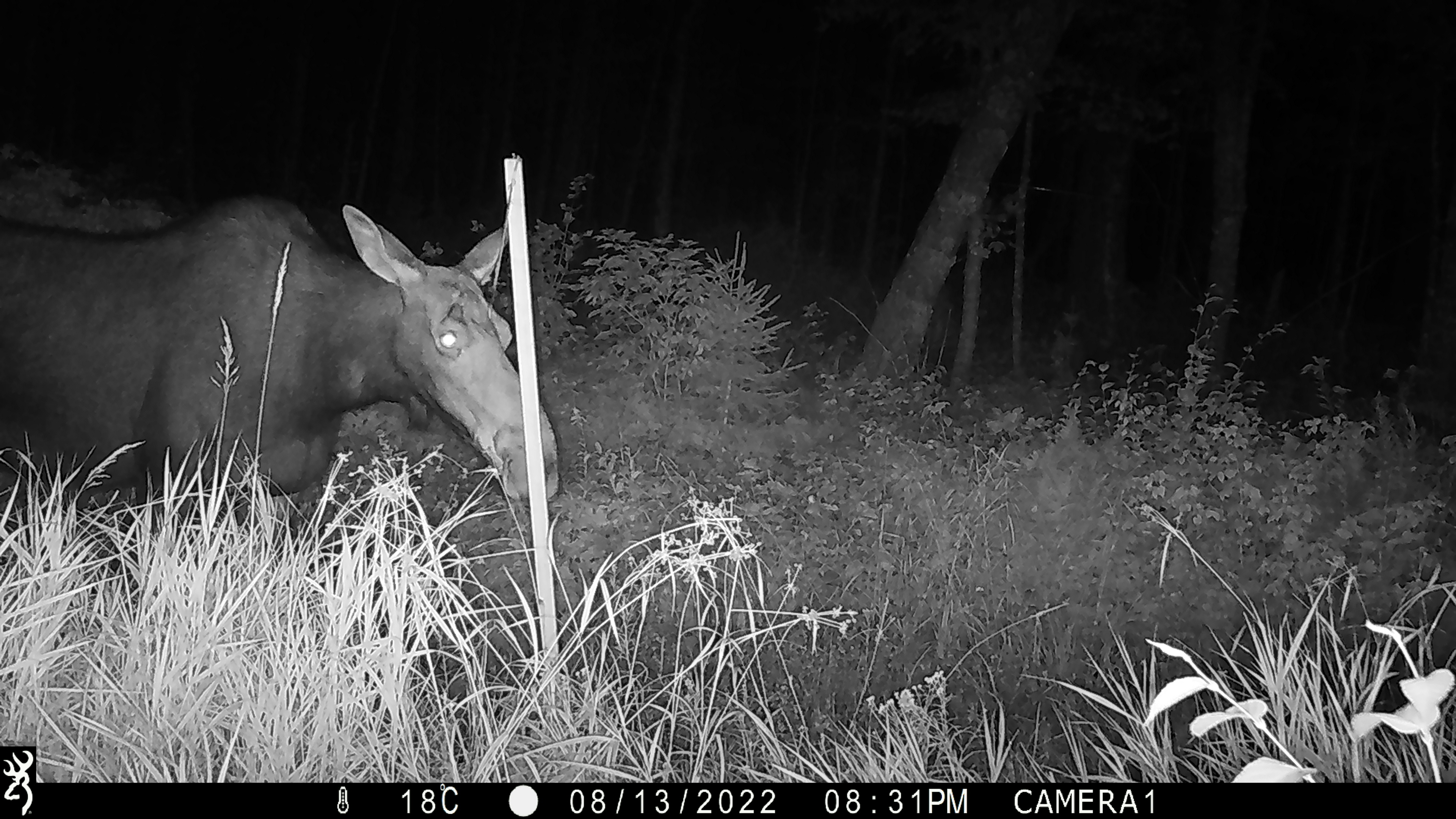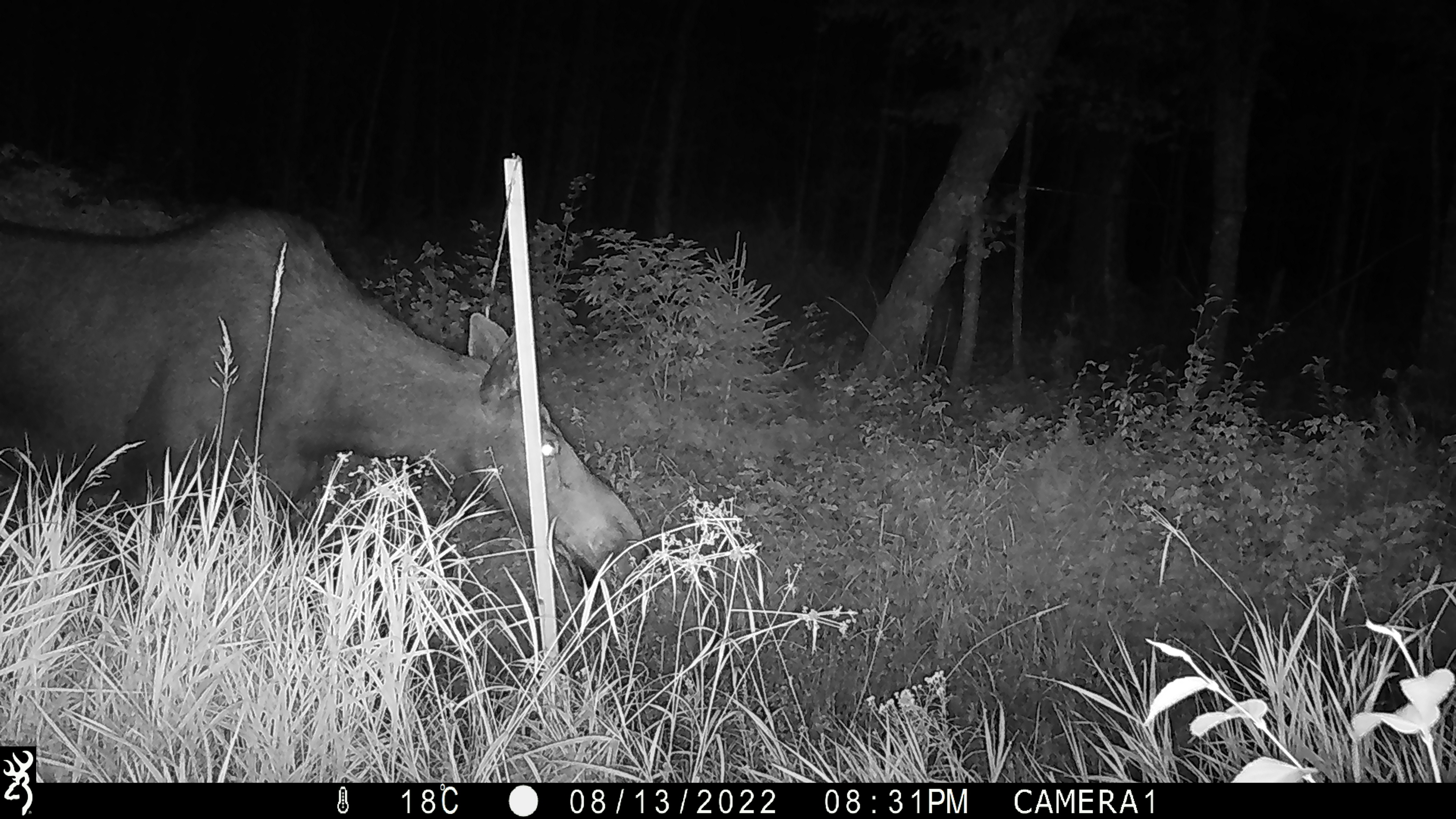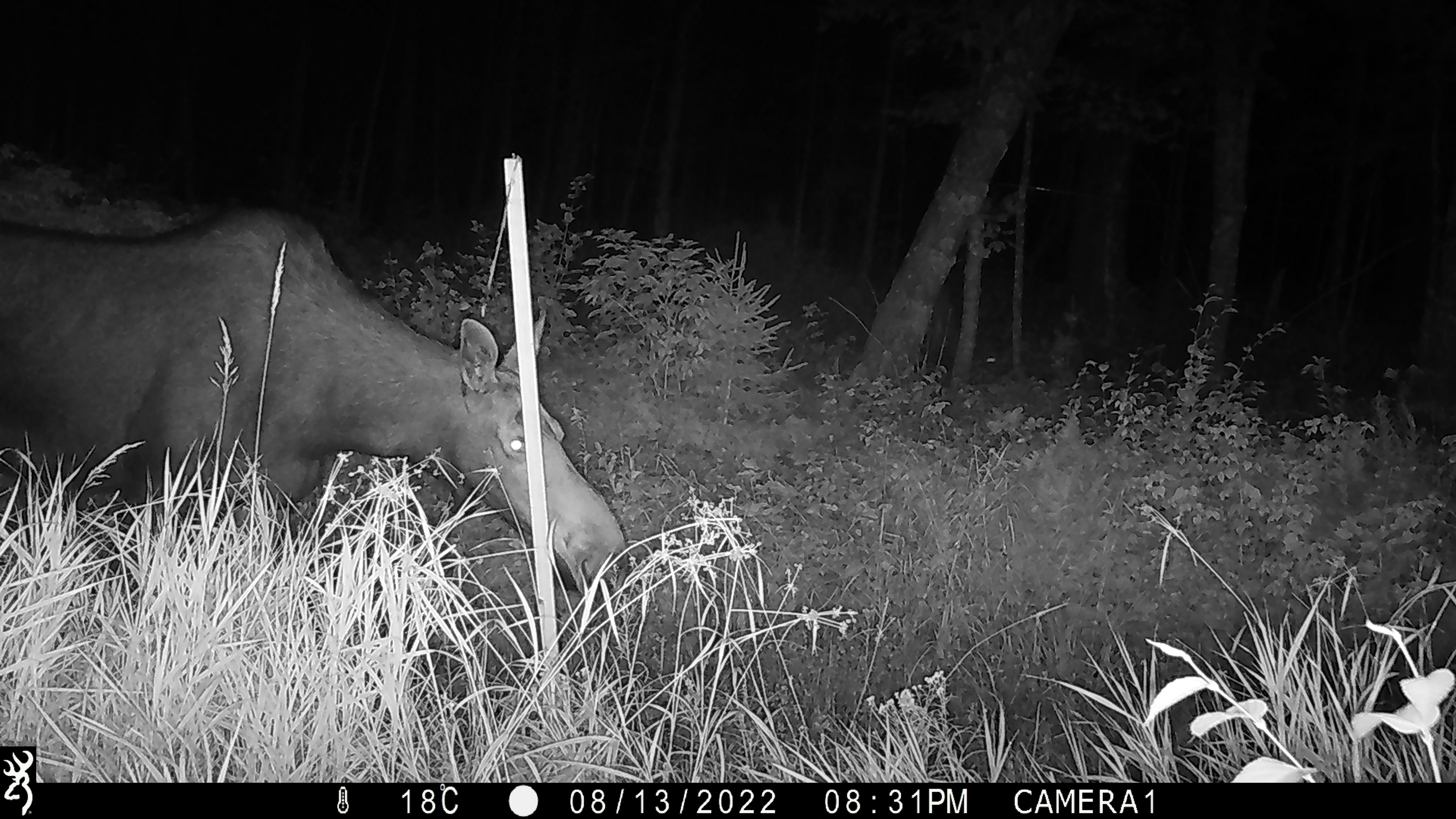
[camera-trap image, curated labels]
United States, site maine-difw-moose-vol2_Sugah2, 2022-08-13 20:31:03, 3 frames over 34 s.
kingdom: Animalia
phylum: Chordata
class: Mammalia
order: Artiodactyla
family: Cervidae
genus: Alces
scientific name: Alces alces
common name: moose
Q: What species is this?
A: Moose (Alces alces).